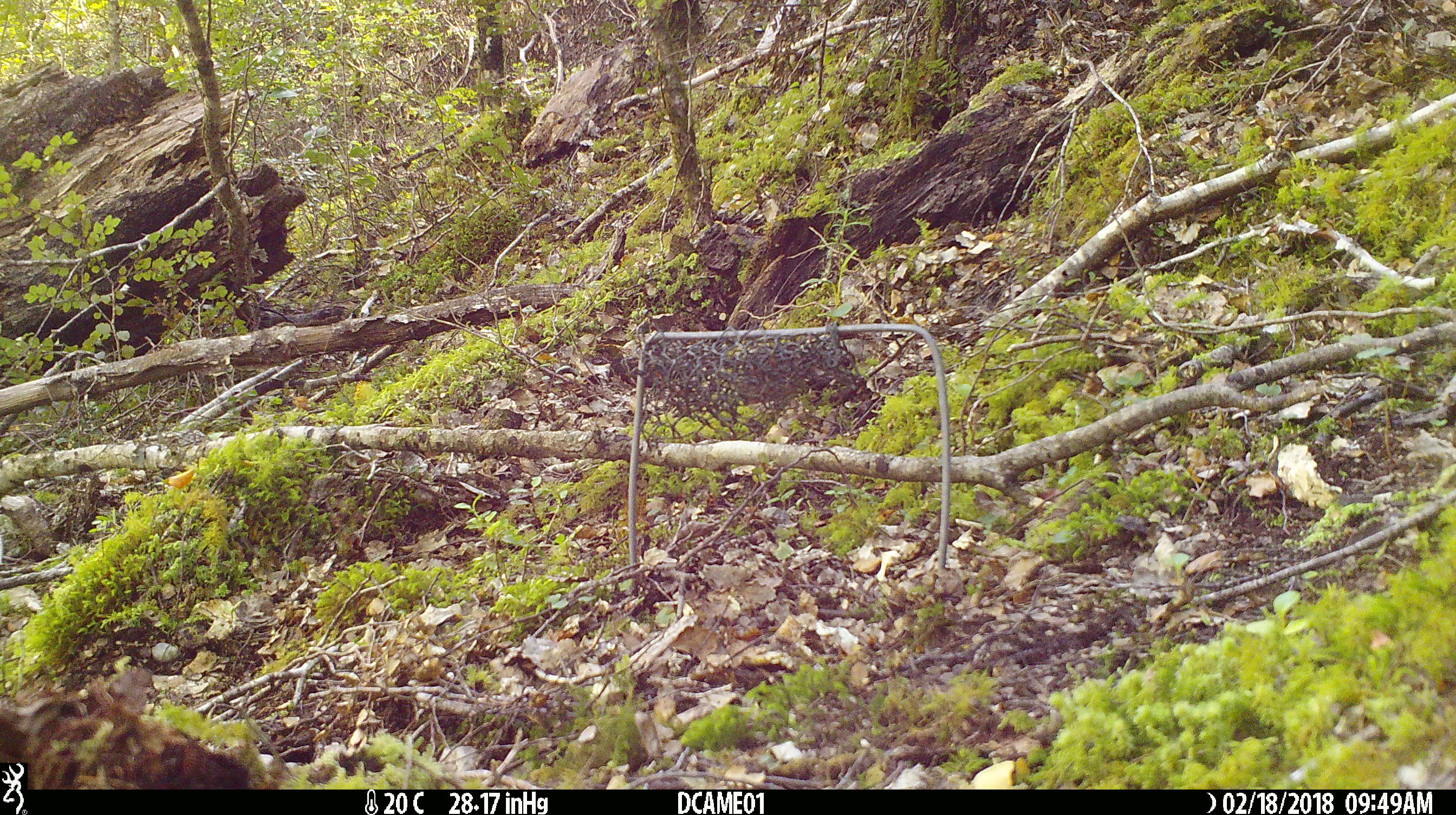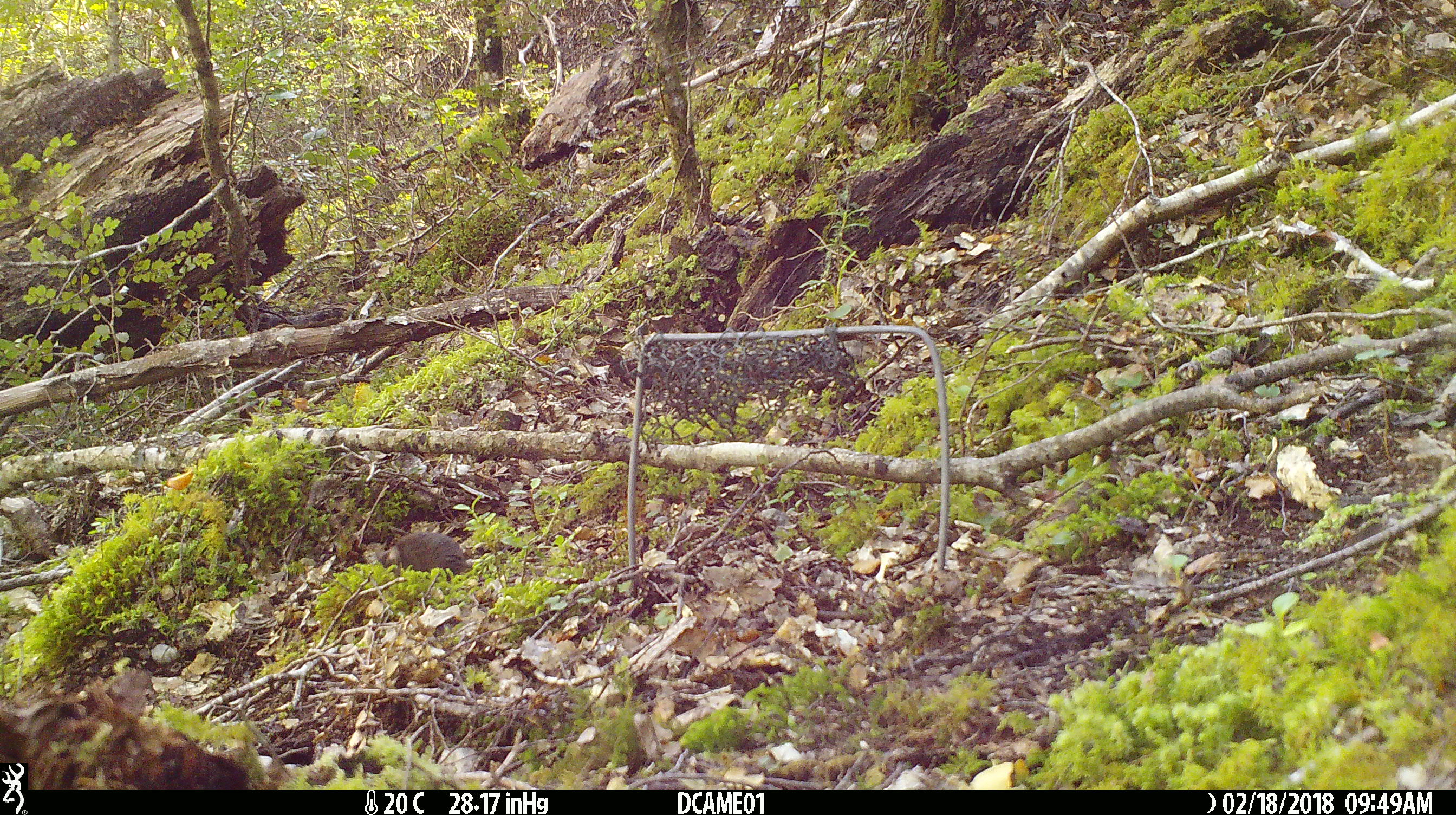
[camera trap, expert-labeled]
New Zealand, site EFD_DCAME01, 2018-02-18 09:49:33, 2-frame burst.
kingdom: Animalia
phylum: Chordata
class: Mammalia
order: Rodentia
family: Muridae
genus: Mus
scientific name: Mus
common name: mouse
Mouse (Mus).